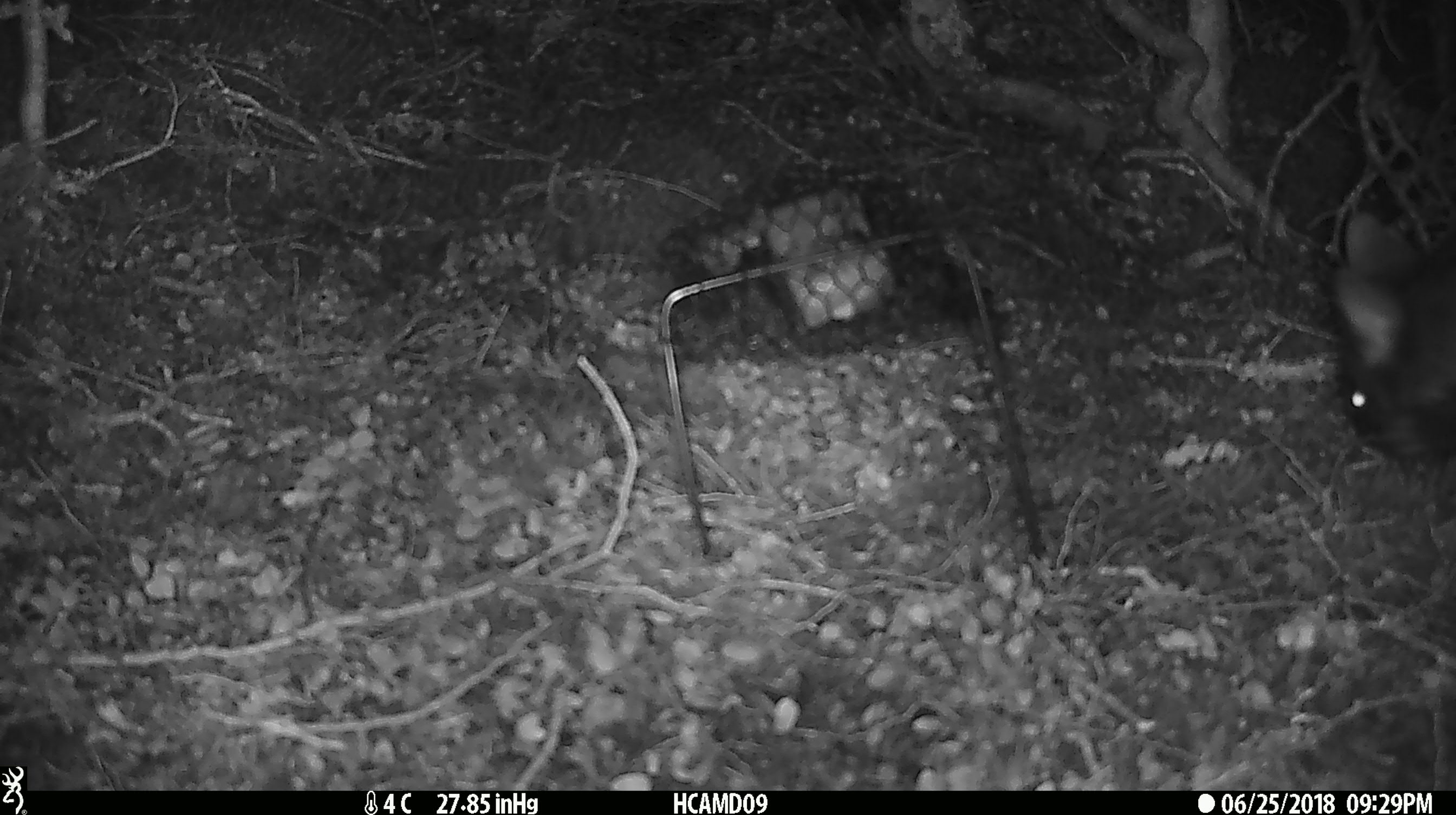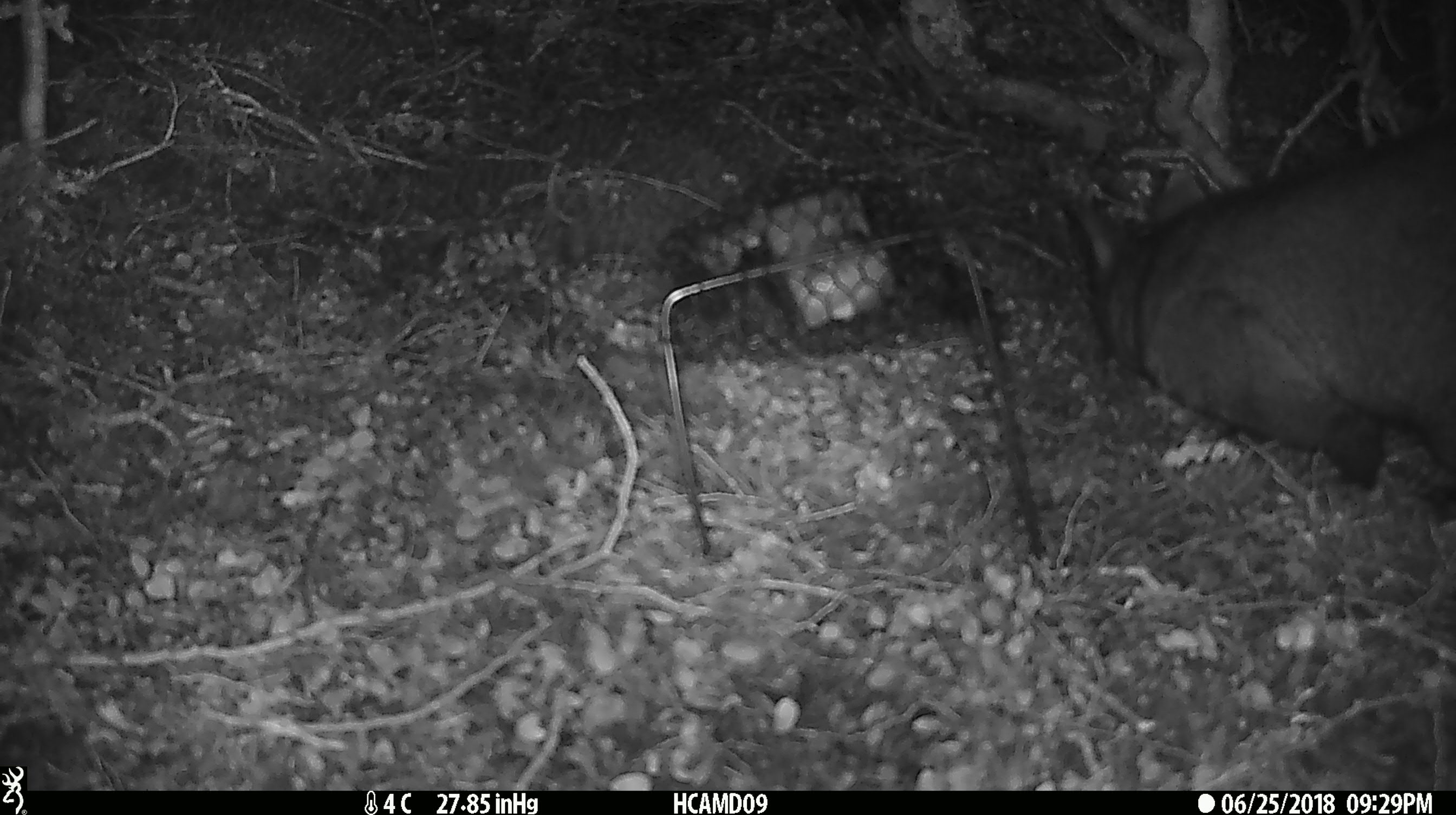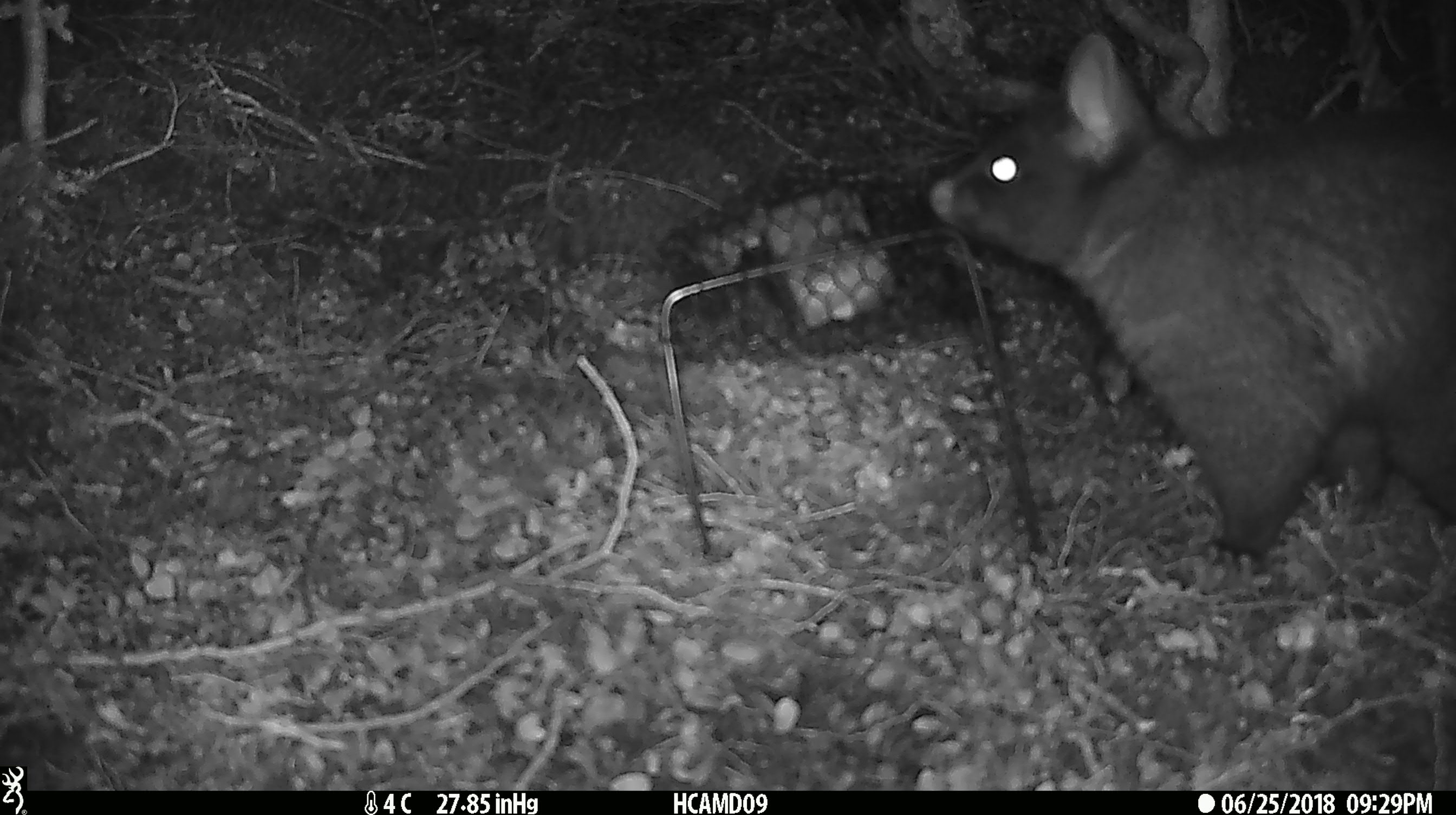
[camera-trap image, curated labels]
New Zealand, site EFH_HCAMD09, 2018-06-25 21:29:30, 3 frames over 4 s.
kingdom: Animalia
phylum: Chordata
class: Mammalia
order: Diprotodontia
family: Phalangeridae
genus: Trichosurus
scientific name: Trichosurus vulpecula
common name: common brushtail possum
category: possum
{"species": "possum (common brushtail possum) (Trichosurus vulpecula)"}